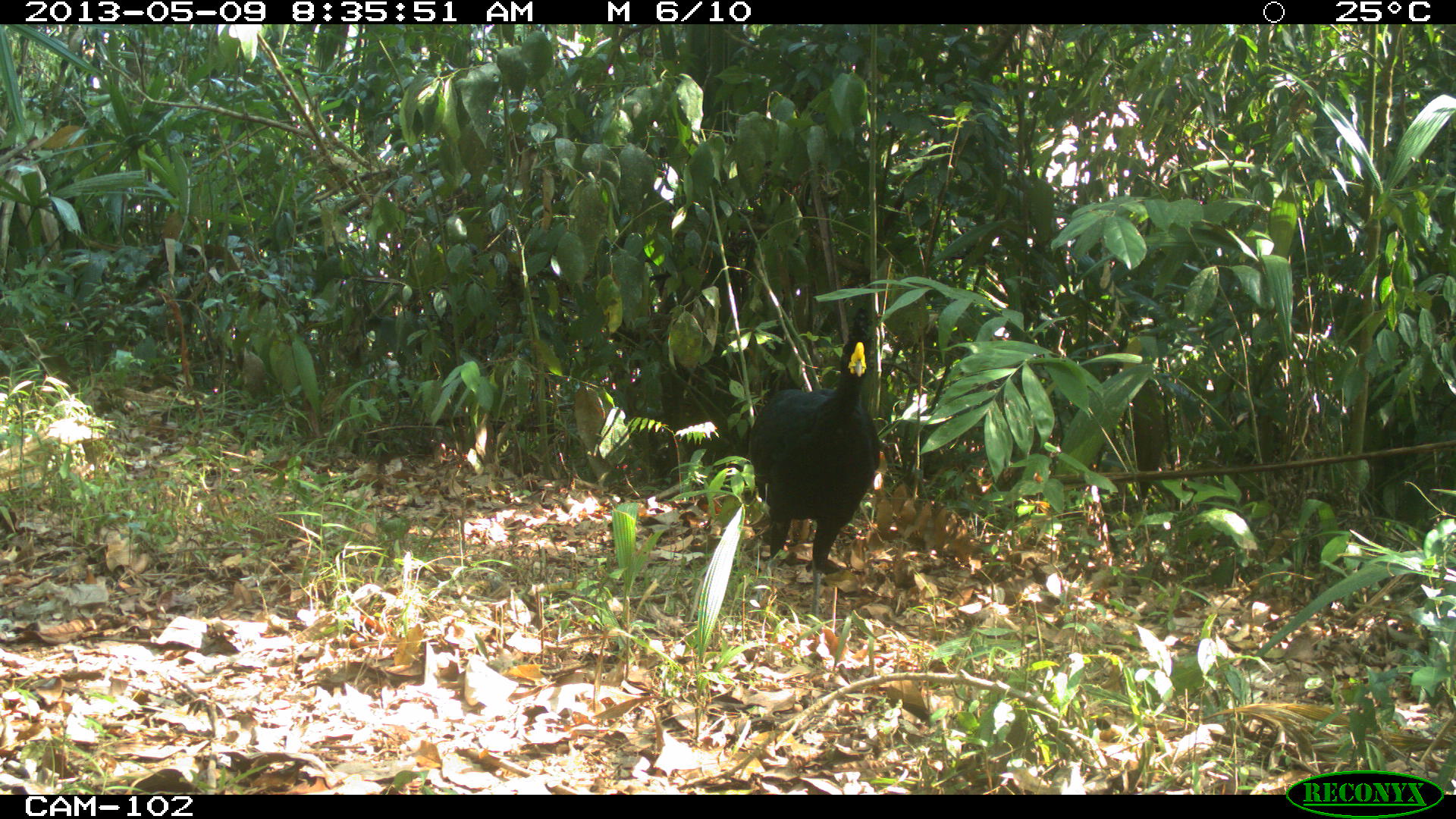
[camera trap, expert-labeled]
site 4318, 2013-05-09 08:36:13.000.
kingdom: Animalia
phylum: Chordata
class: Aves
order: Galliformes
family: Cracidae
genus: Crax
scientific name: Crax rubra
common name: great curassow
Crax rubra (great curassow), count 1, sex male.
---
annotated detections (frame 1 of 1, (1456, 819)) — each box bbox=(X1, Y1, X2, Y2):
crax rubra: bbox=(745, 323, 880, 630)